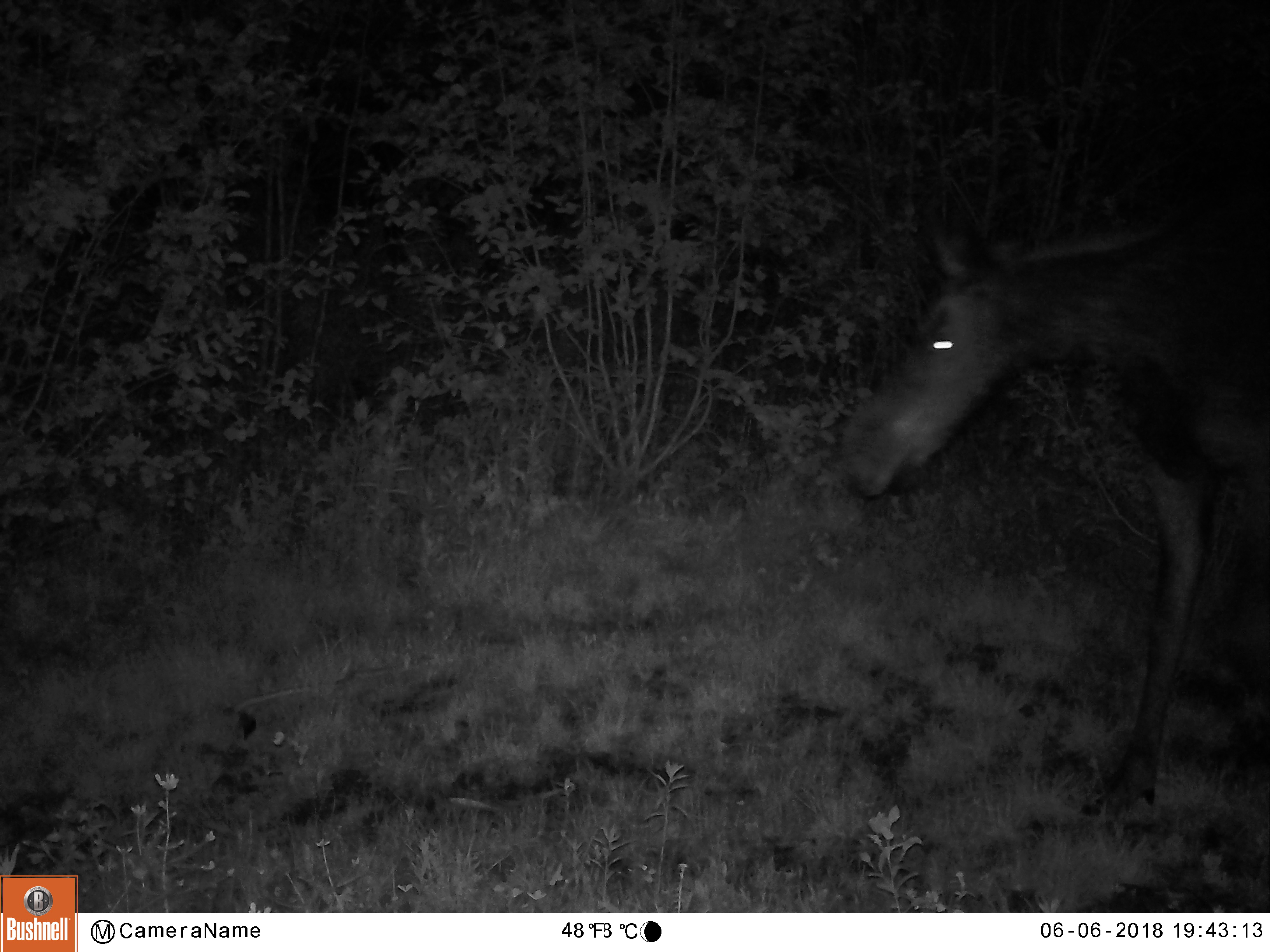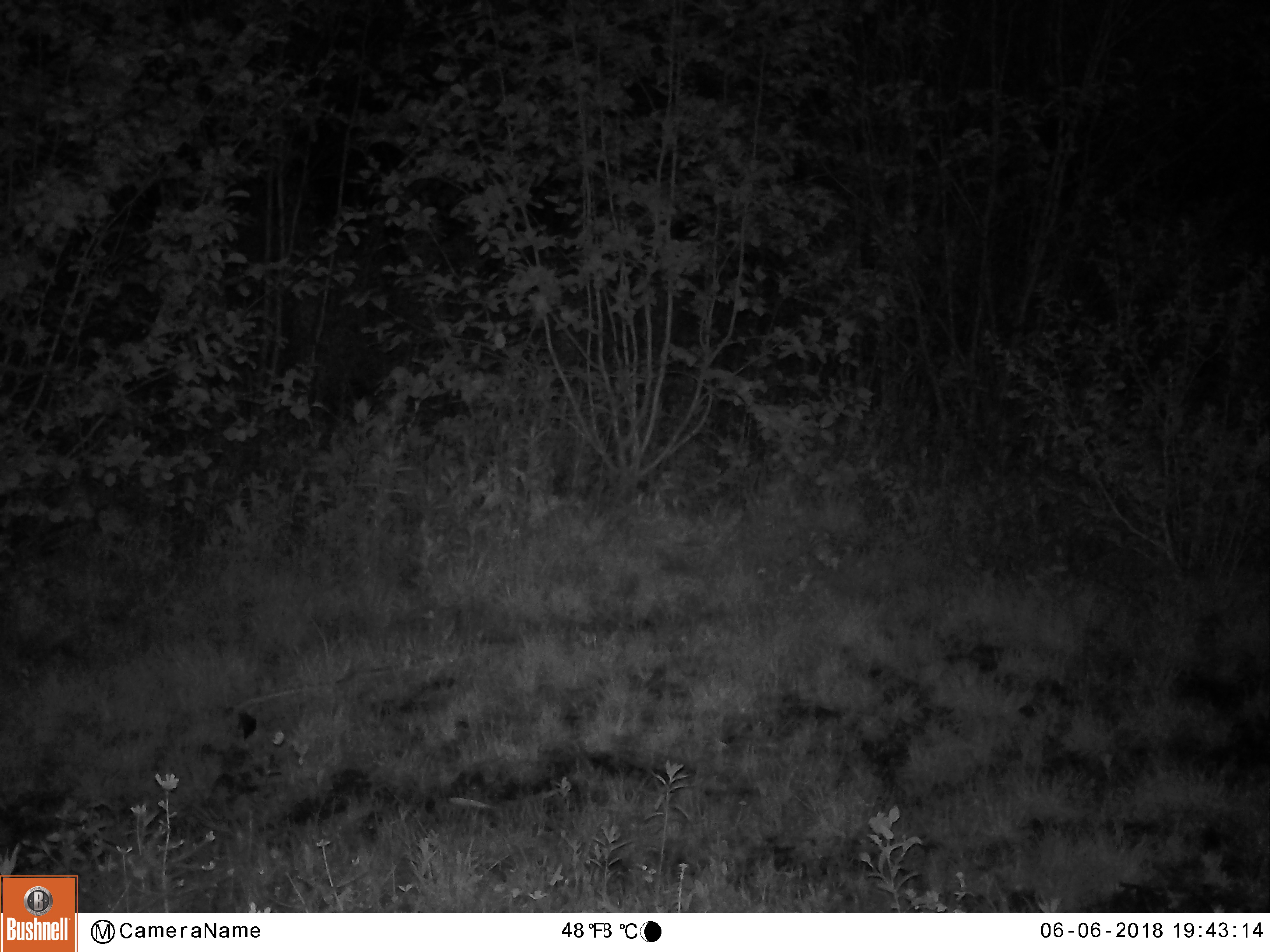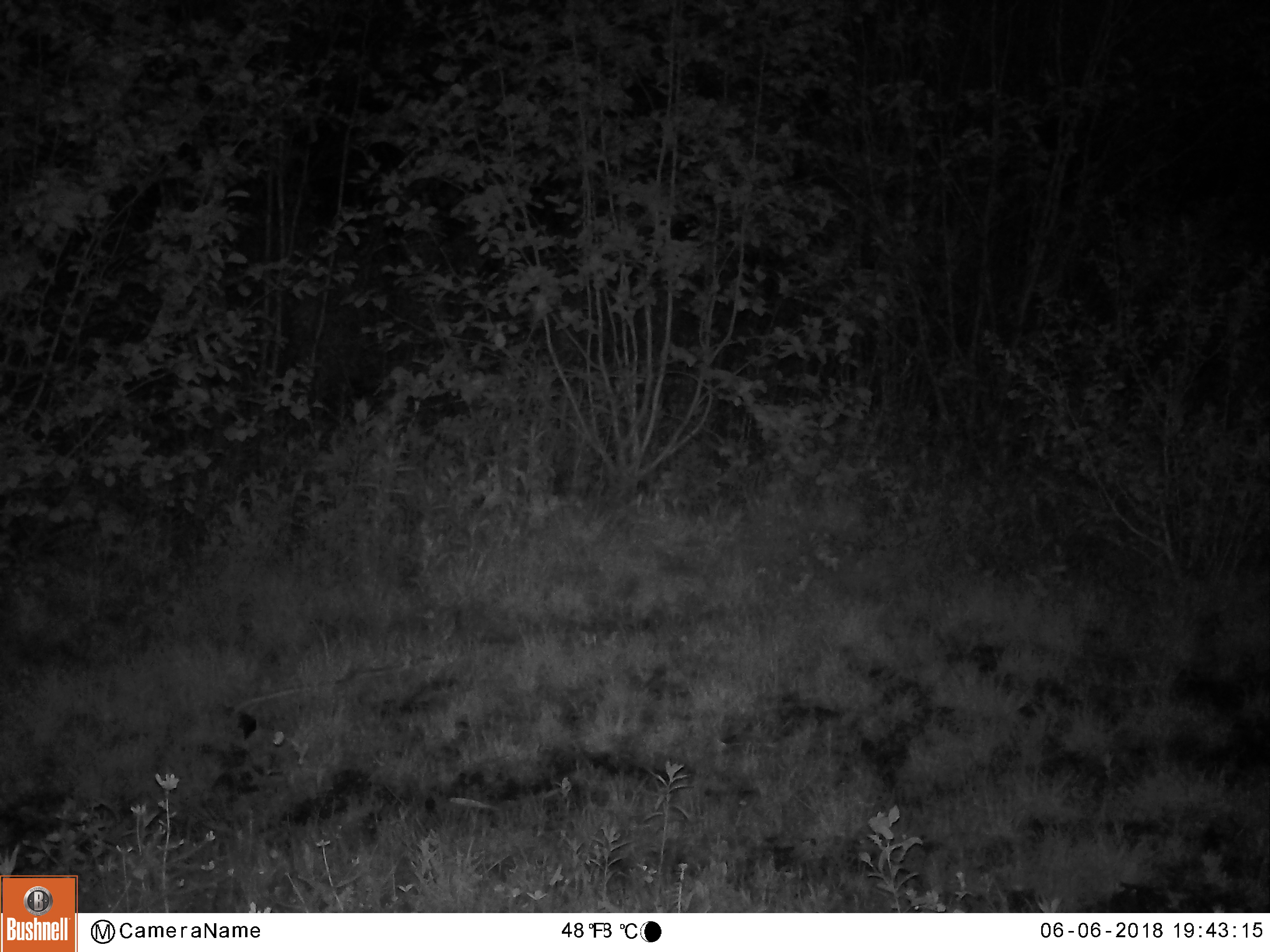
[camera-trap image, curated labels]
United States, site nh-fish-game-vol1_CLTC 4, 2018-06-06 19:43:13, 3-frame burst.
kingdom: Animalia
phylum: Chordata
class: Mammalia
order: Artiodactyla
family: Cervidae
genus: Alces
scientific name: Alces alces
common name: moose